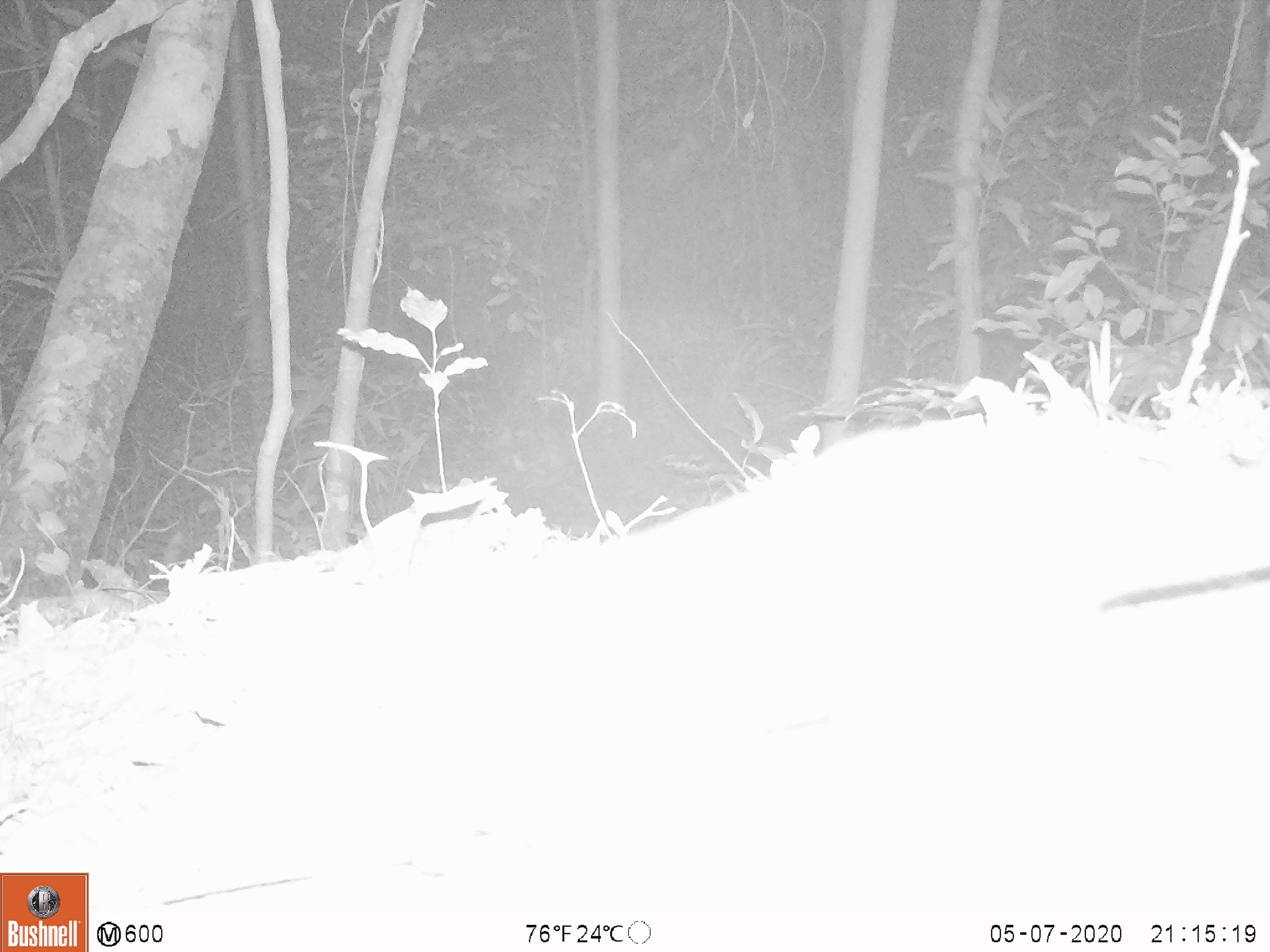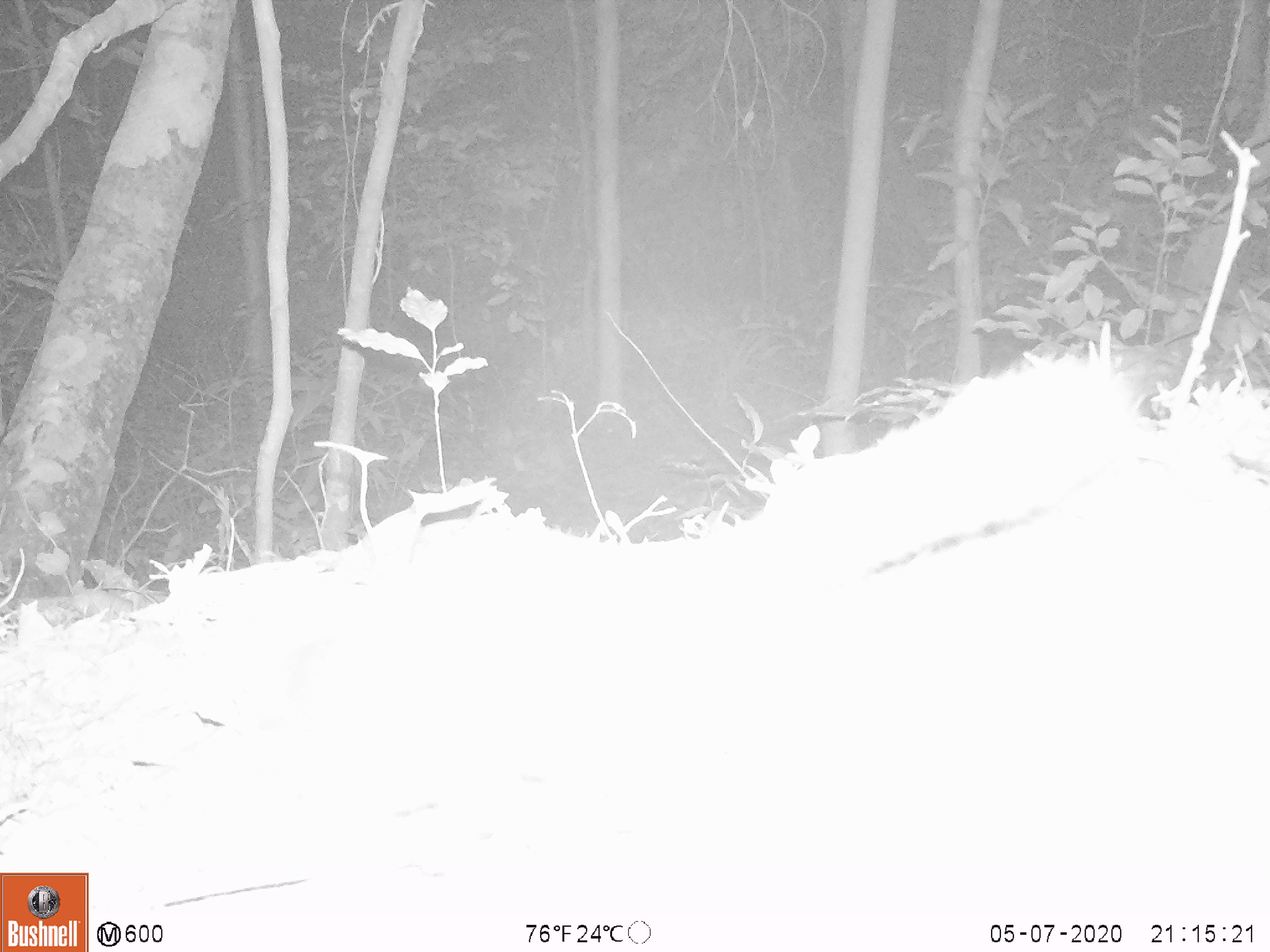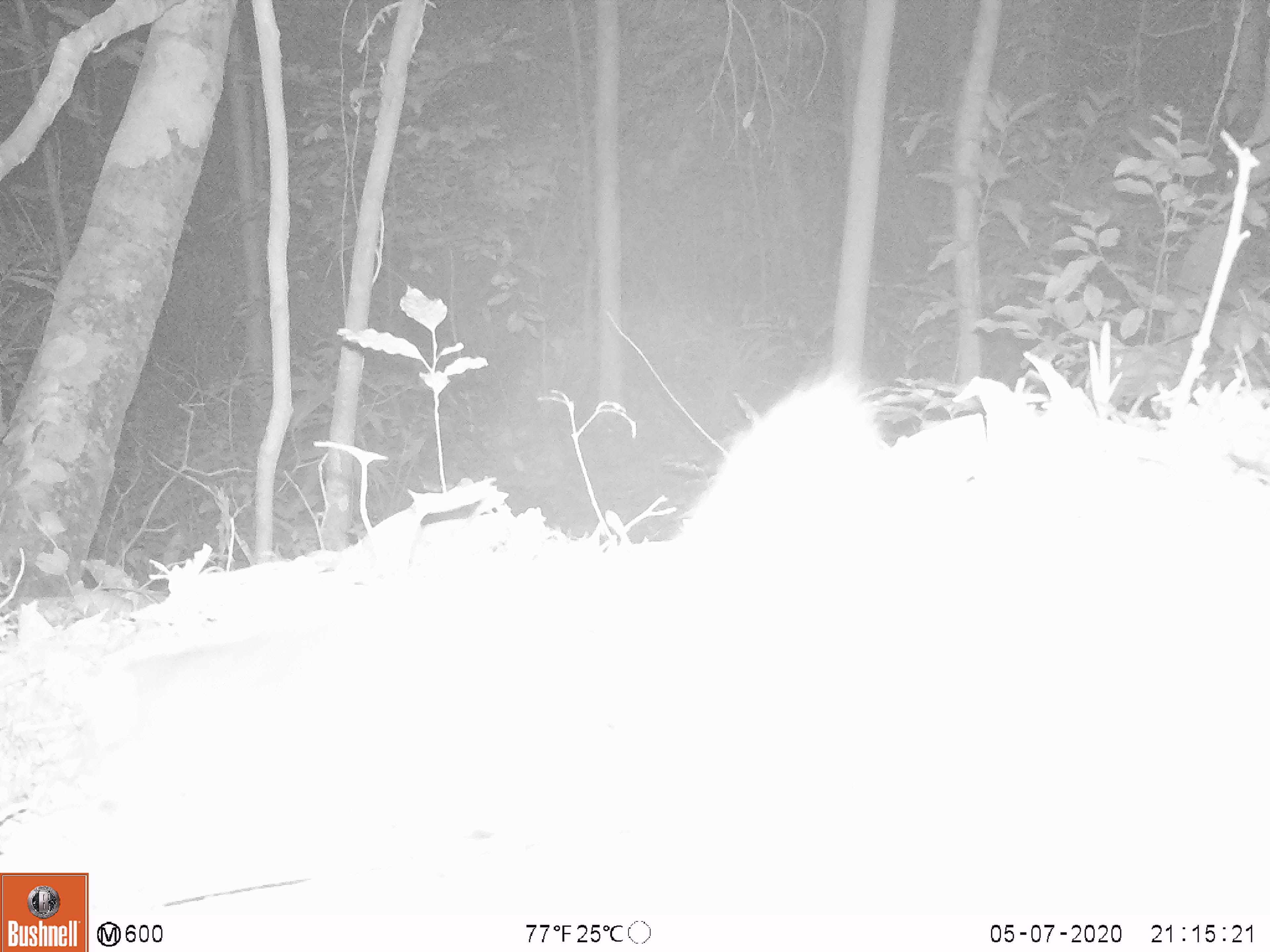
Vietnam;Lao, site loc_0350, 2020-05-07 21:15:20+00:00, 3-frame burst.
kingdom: Animalia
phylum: Chordata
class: Mammalia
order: Carnivora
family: Mustelidae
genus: Melogale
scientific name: Melogale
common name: ferret badger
Ferret badger (Melogale). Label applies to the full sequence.